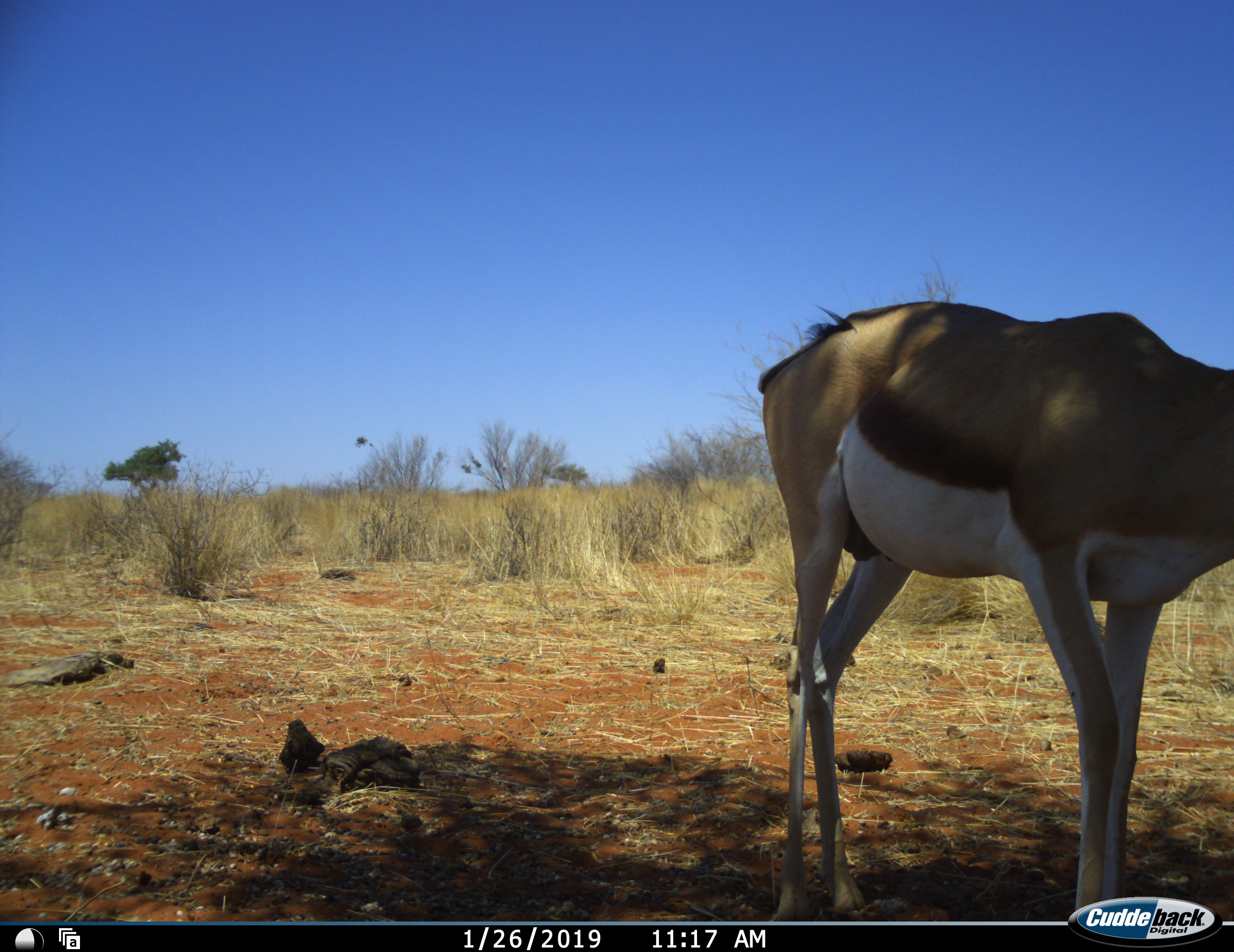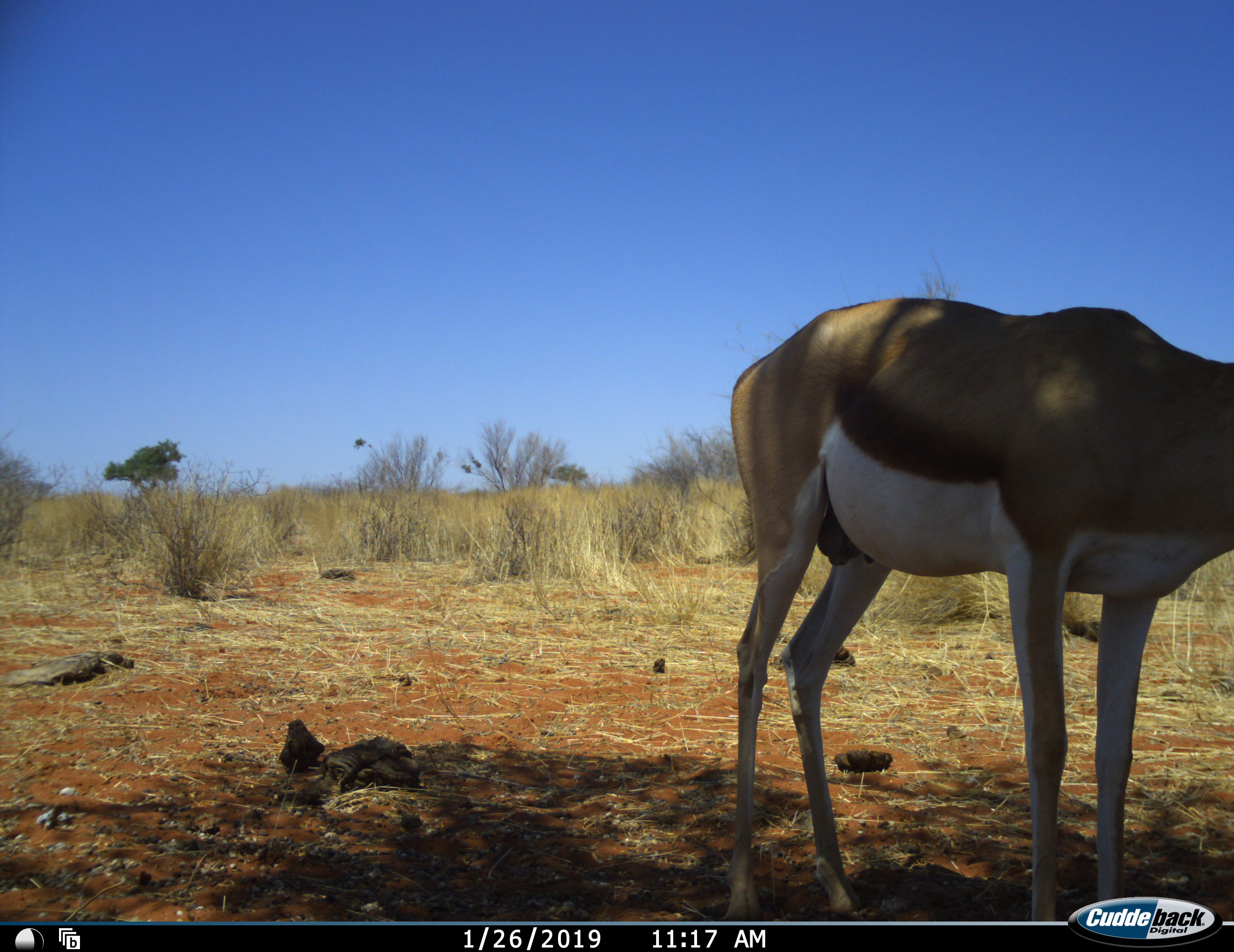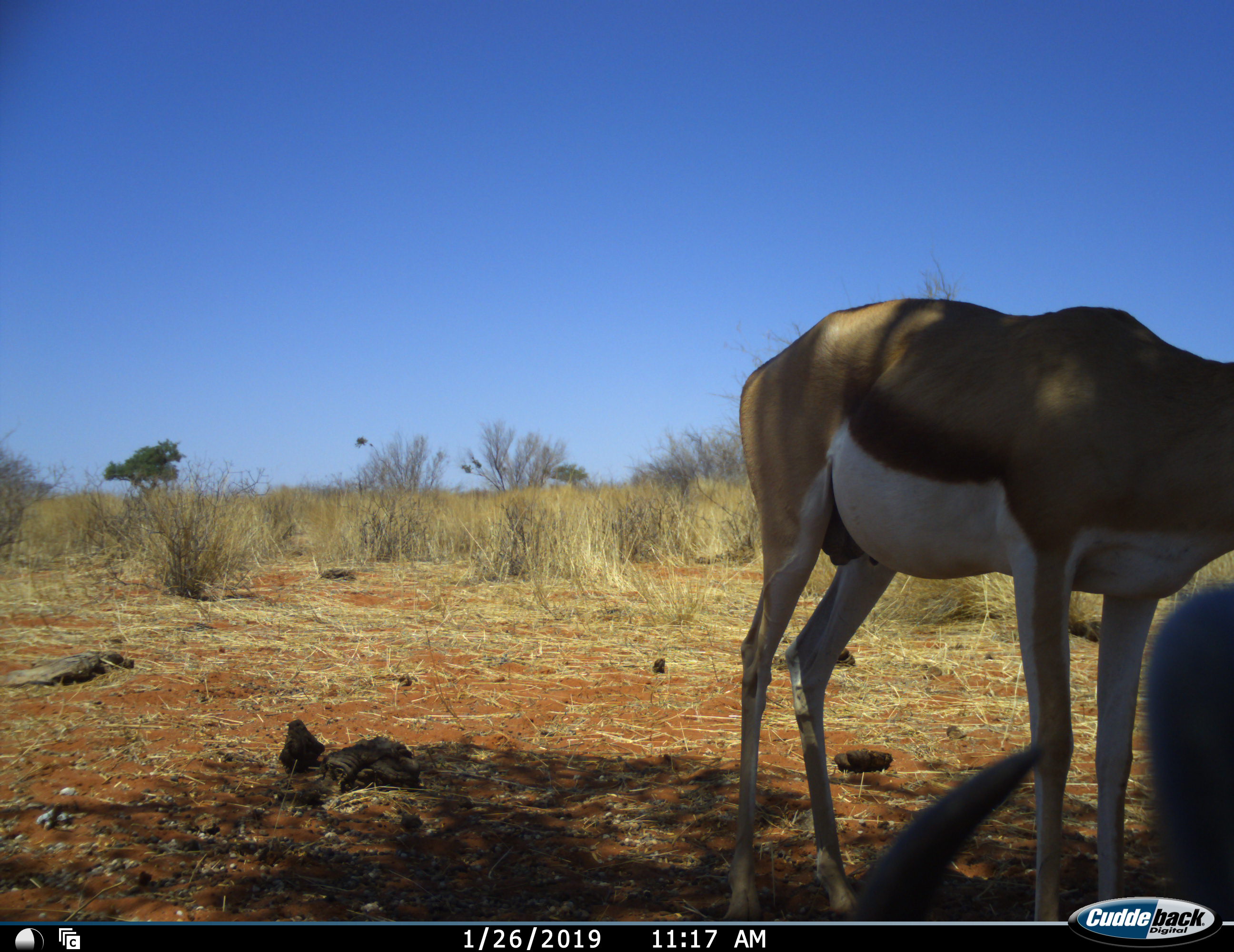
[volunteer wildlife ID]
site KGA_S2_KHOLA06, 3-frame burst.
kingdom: Animalia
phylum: Chordata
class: Mammalia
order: Artiodactyla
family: Bovidae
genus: Antidorcas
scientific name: Antidorcas marsupialis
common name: springbok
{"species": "springbok (Antidorcas marsupialis)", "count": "1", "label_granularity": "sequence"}